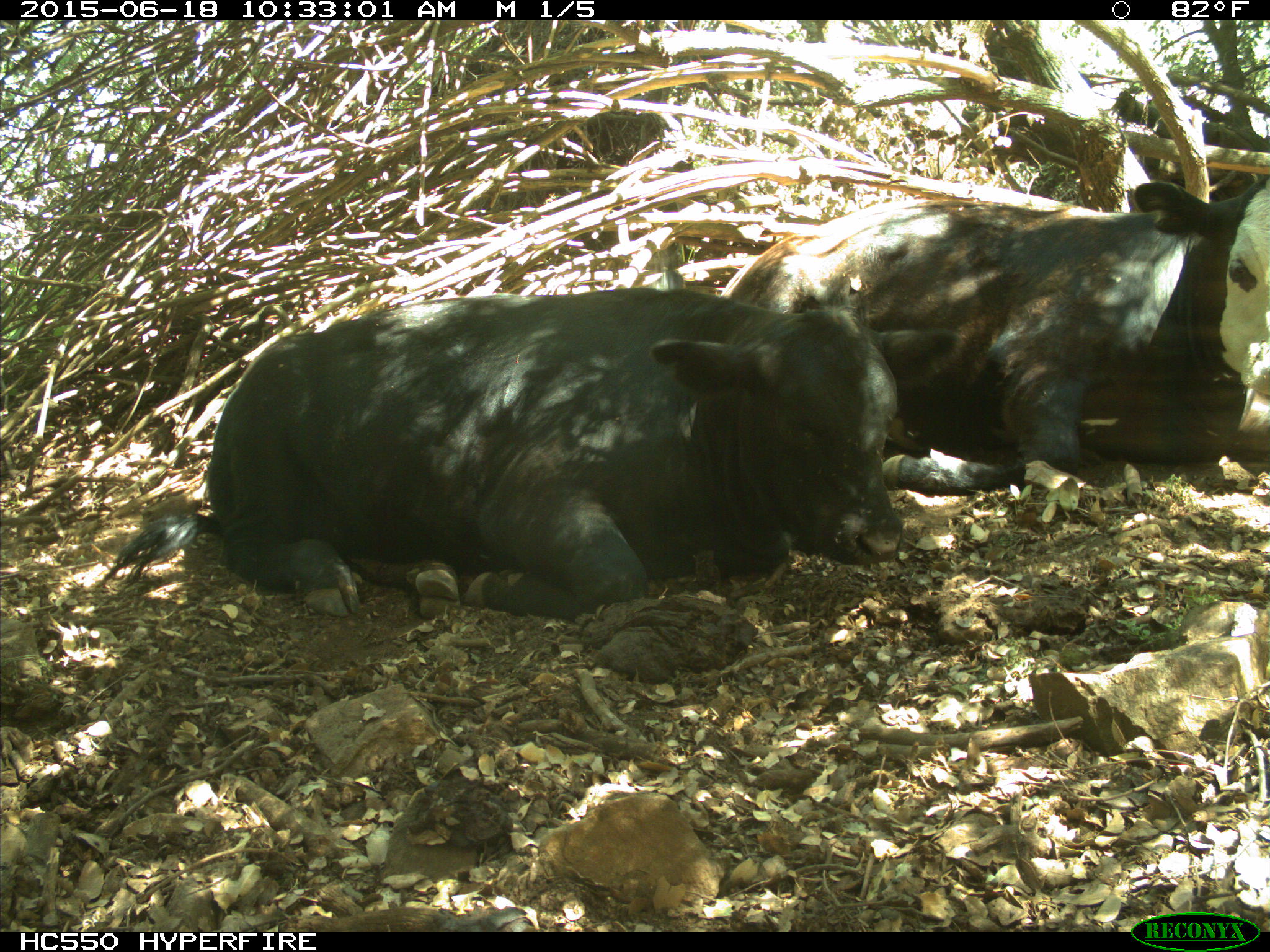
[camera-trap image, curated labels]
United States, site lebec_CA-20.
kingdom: Animalia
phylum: Chordata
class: Mammalia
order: Artiodactyla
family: Bovidae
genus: Bos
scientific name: Bos taurus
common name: domestic cow